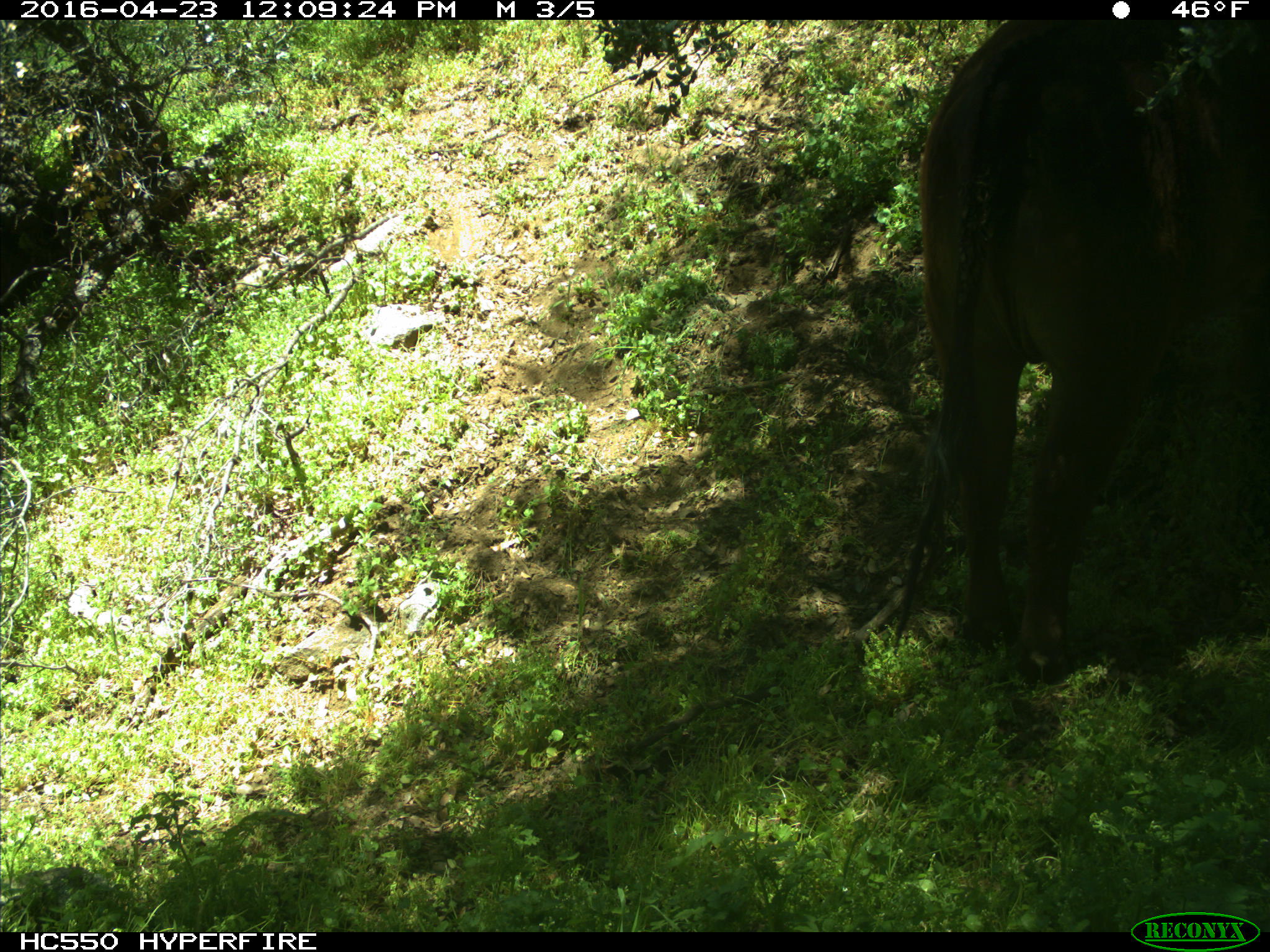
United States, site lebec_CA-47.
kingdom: Animalia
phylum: Chordata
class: Mammalia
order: Artiodactyla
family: Bovidae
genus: Bos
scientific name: Bos taurus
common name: domestic cow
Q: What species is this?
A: Bos taurus (domestic cow).